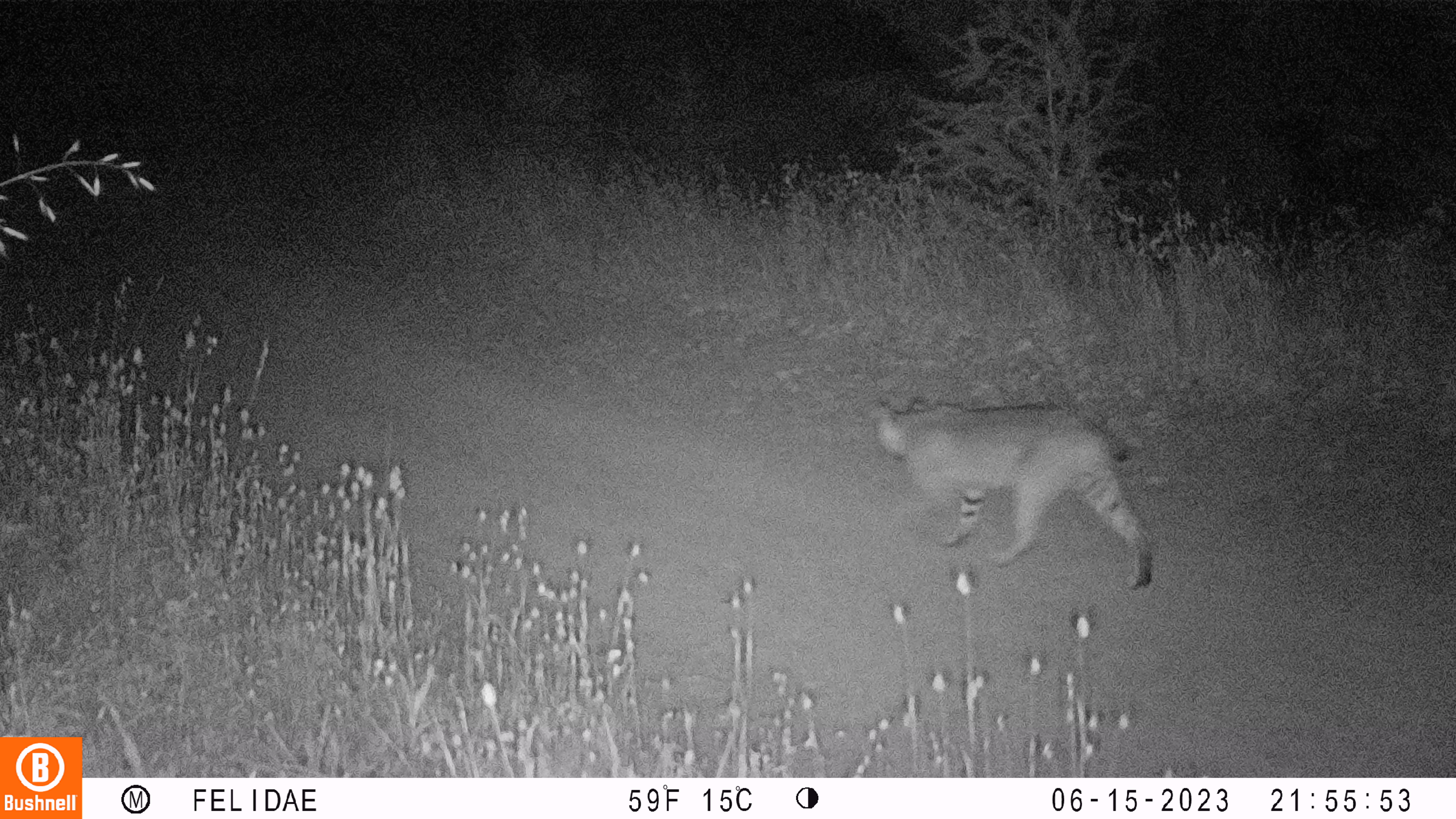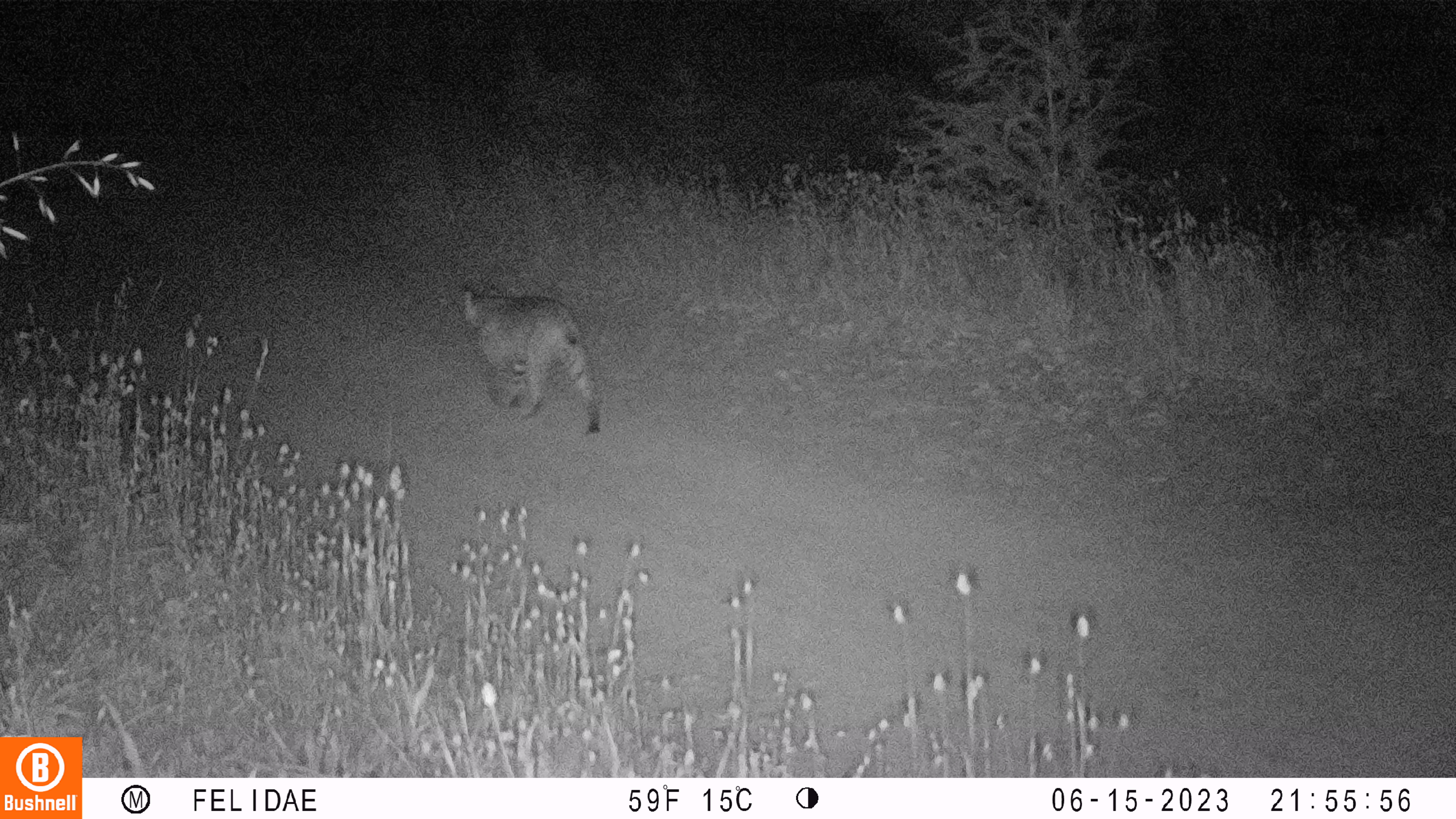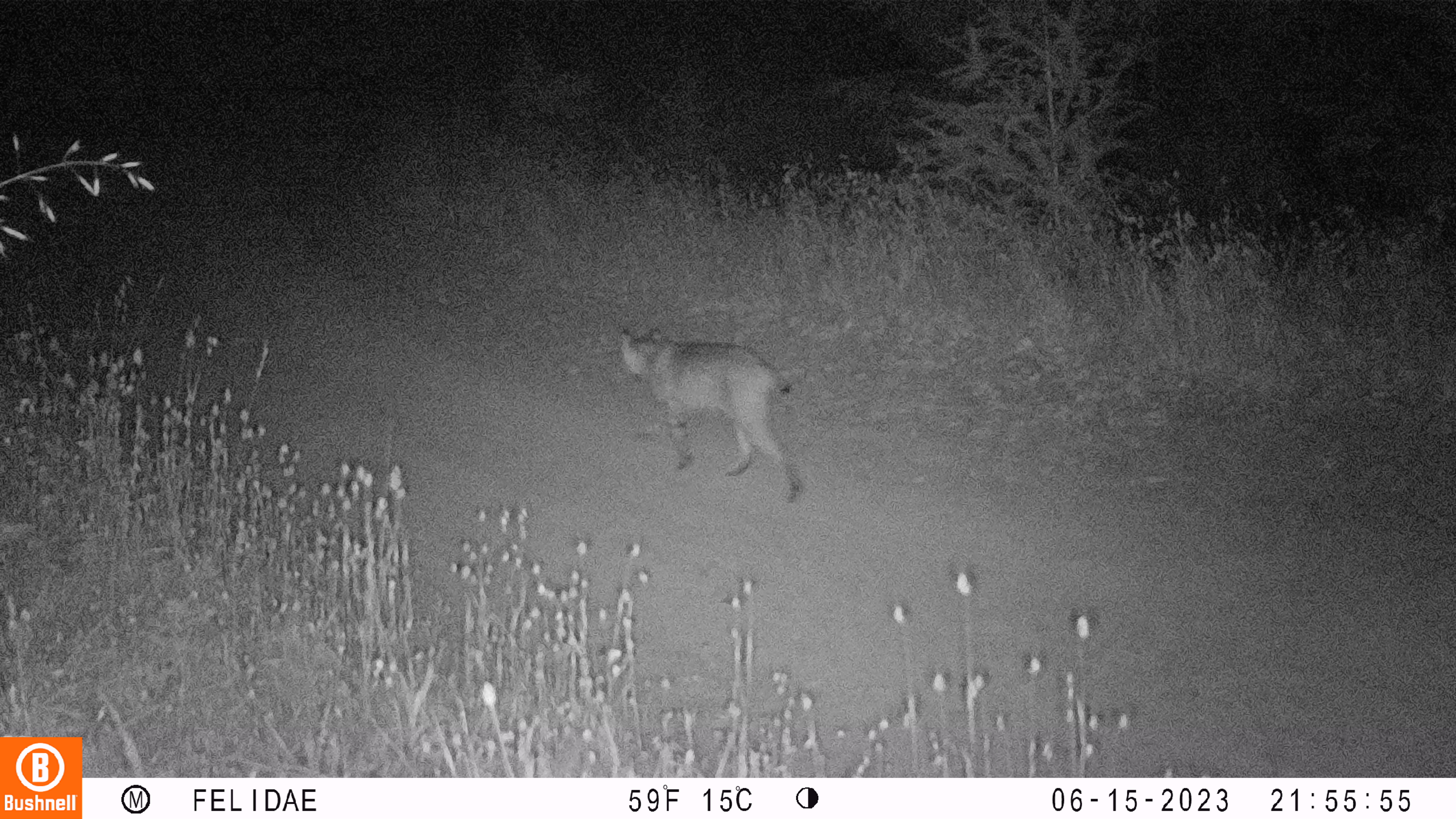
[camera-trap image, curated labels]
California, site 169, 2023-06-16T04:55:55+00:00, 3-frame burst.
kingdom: Animalia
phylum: Chordata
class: Mammalia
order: Carnivora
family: Felidae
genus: Lynx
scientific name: Lynx rufus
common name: bobcat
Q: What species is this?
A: Bobcat (Lynx rufus).